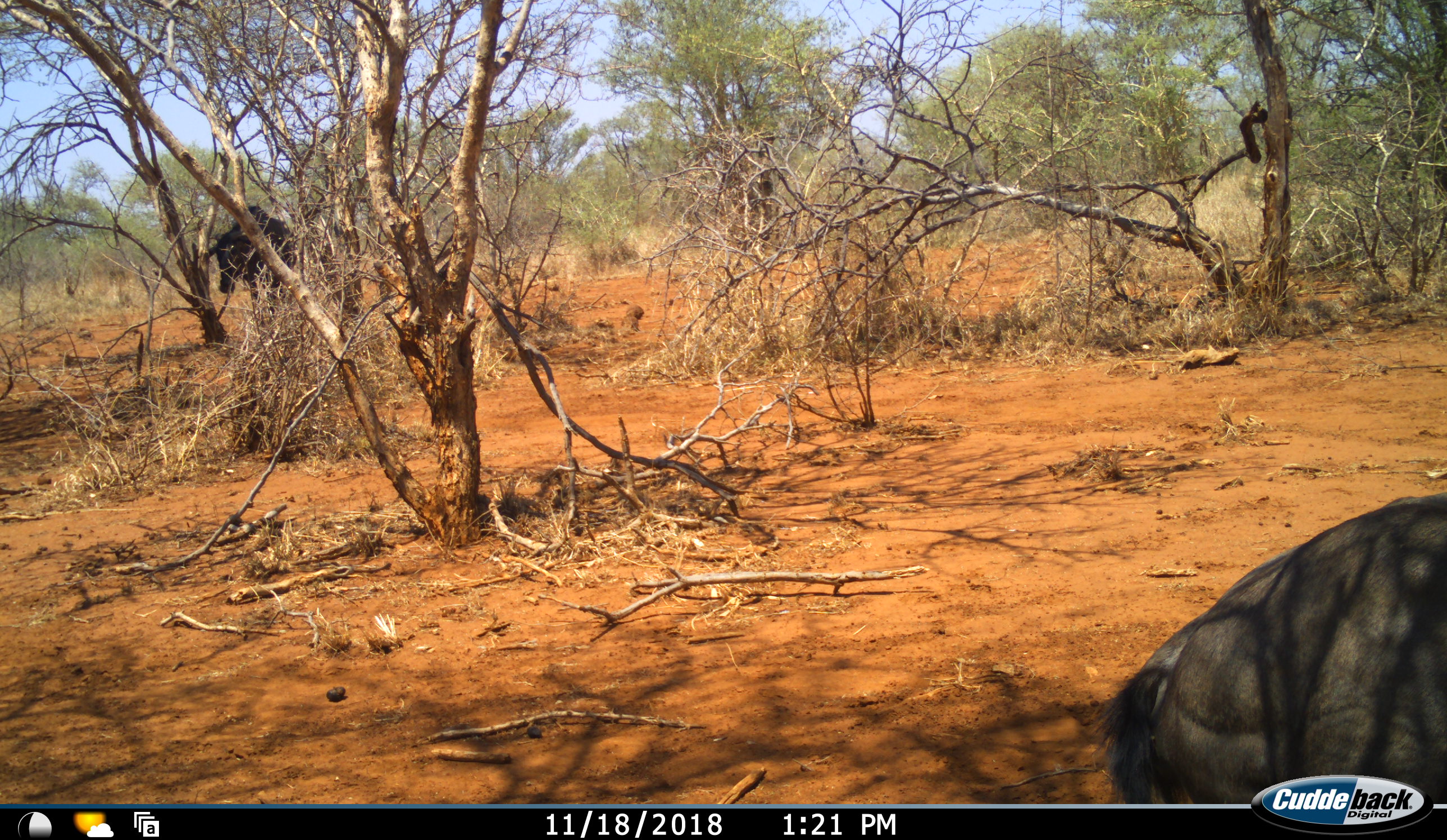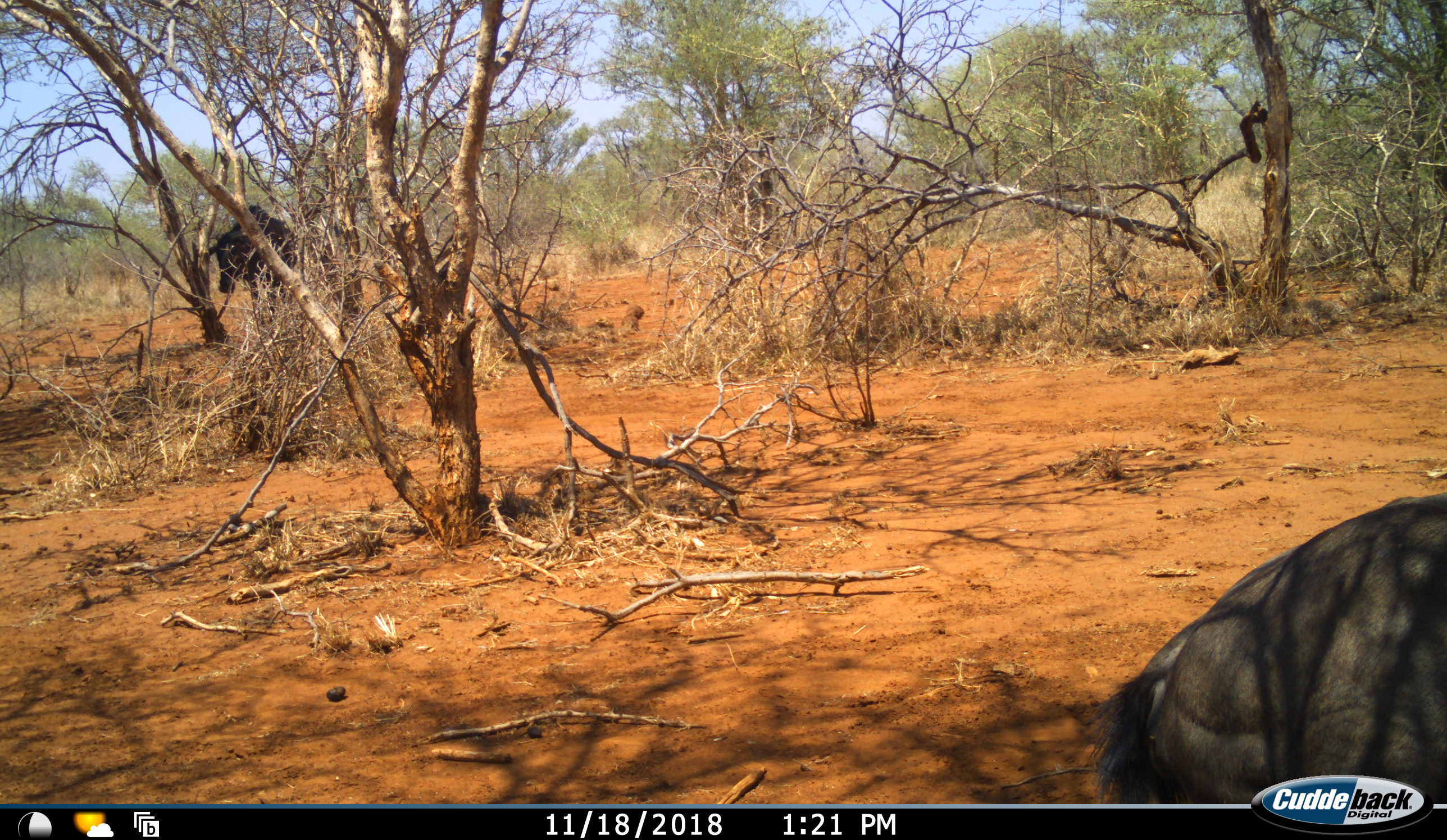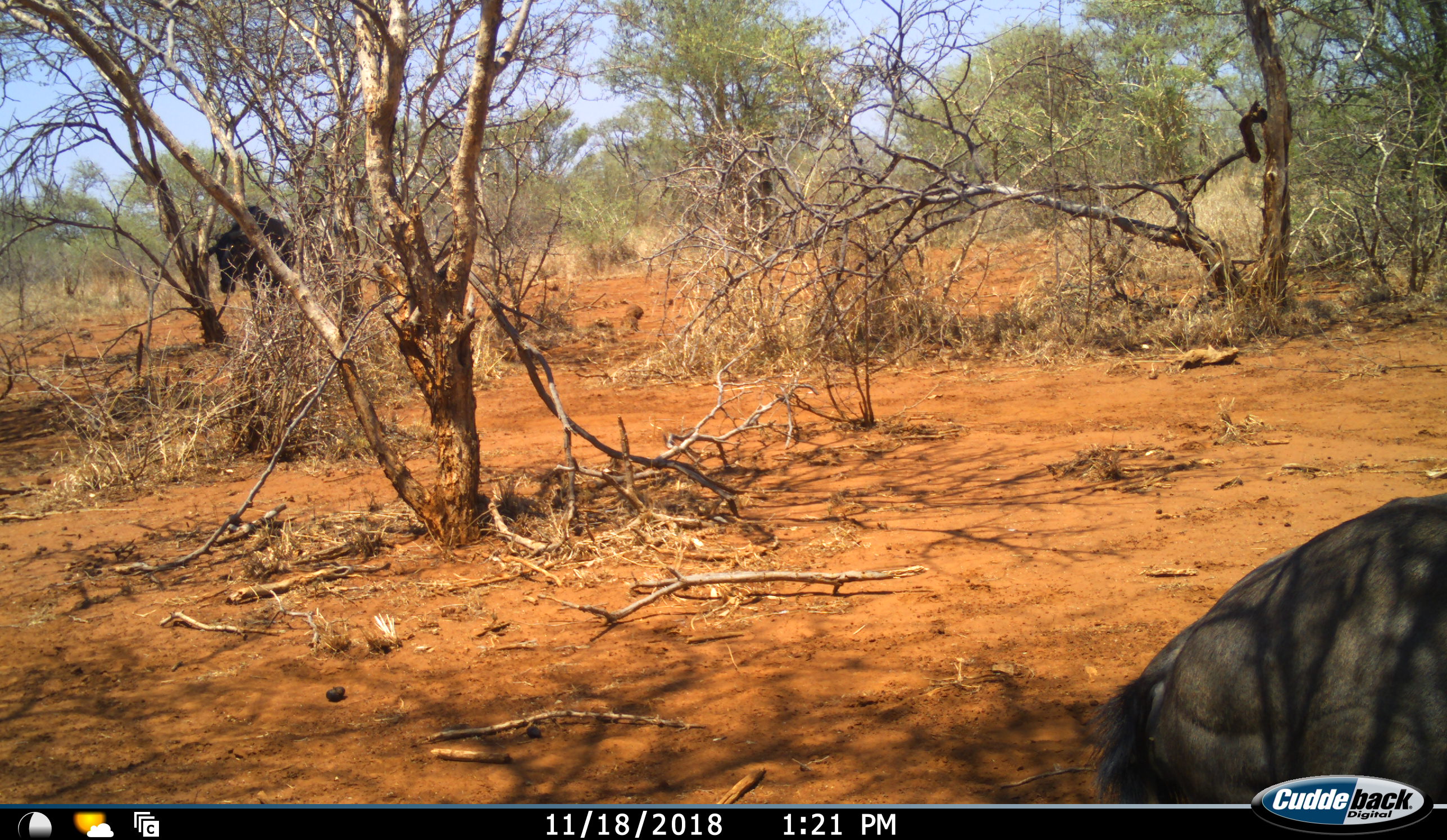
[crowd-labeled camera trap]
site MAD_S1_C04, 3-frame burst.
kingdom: Animalia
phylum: Chordata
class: Mammalia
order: Artiodactyla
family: Bovidae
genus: Connochaetes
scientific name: Connochaetes taurinus taurinus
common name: blue wildebeest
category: wildebeestblue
Wildebeestblue (blue wildebeest) (Connochaetes taurinus taurinus), count 2. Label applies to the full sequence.